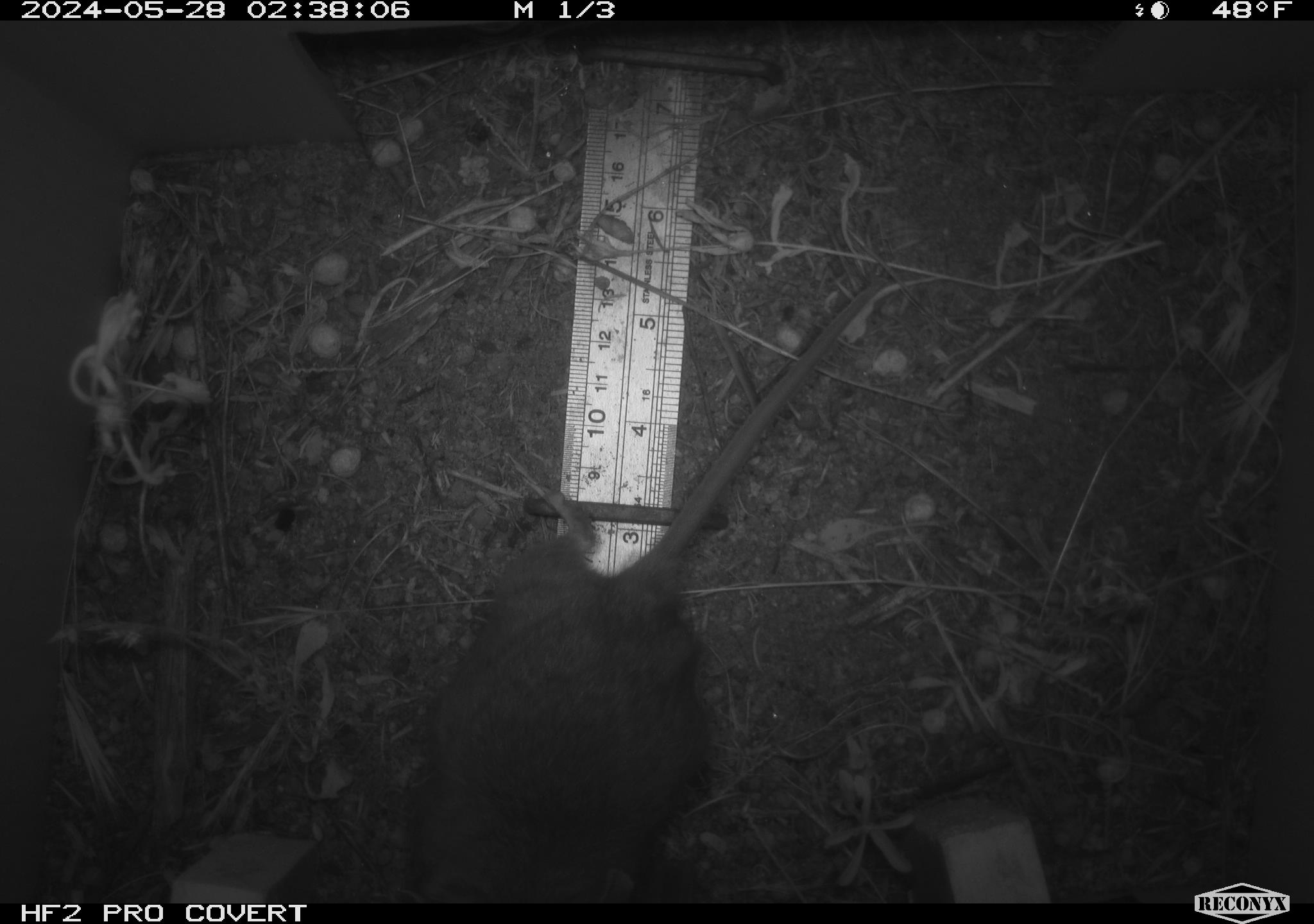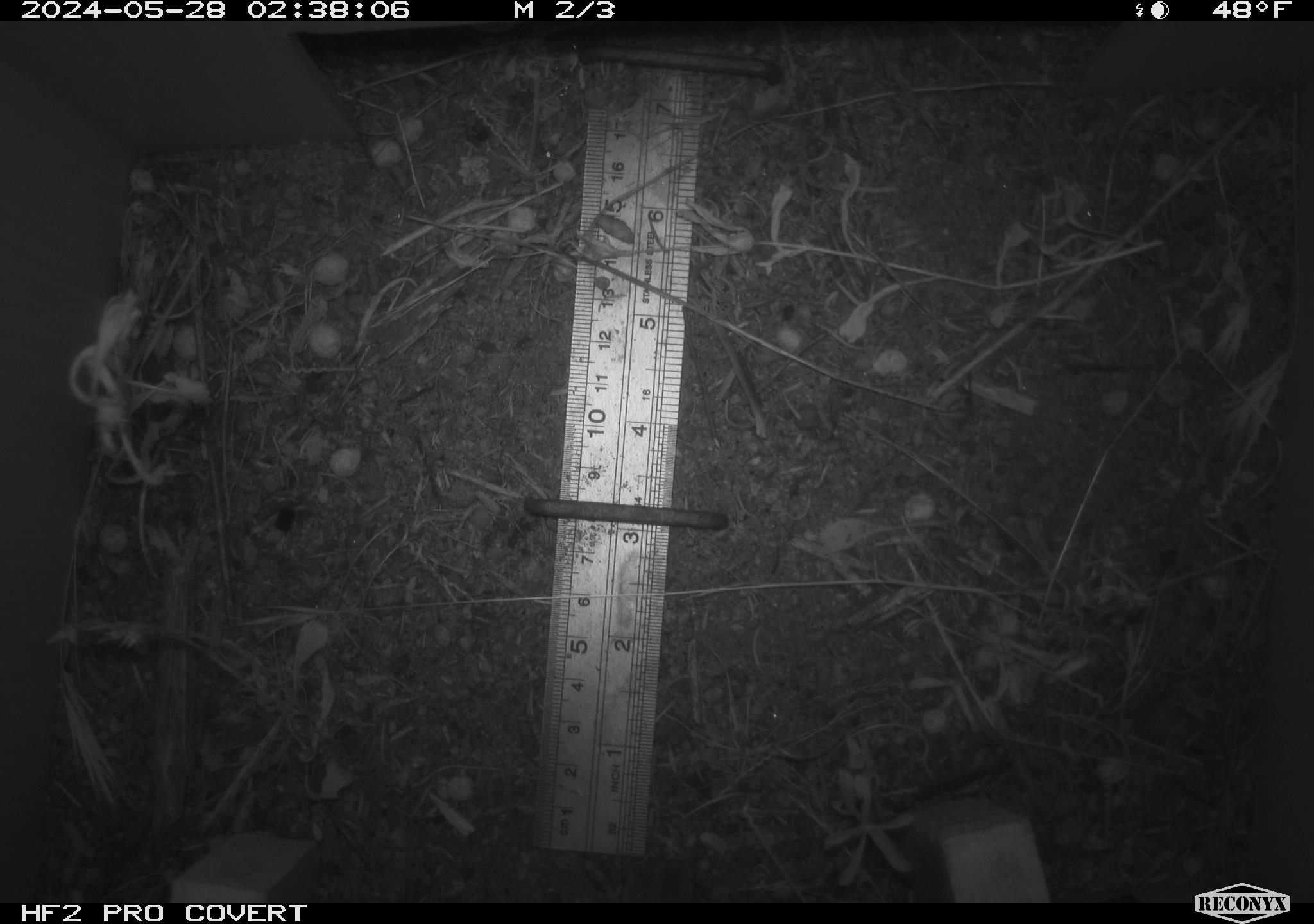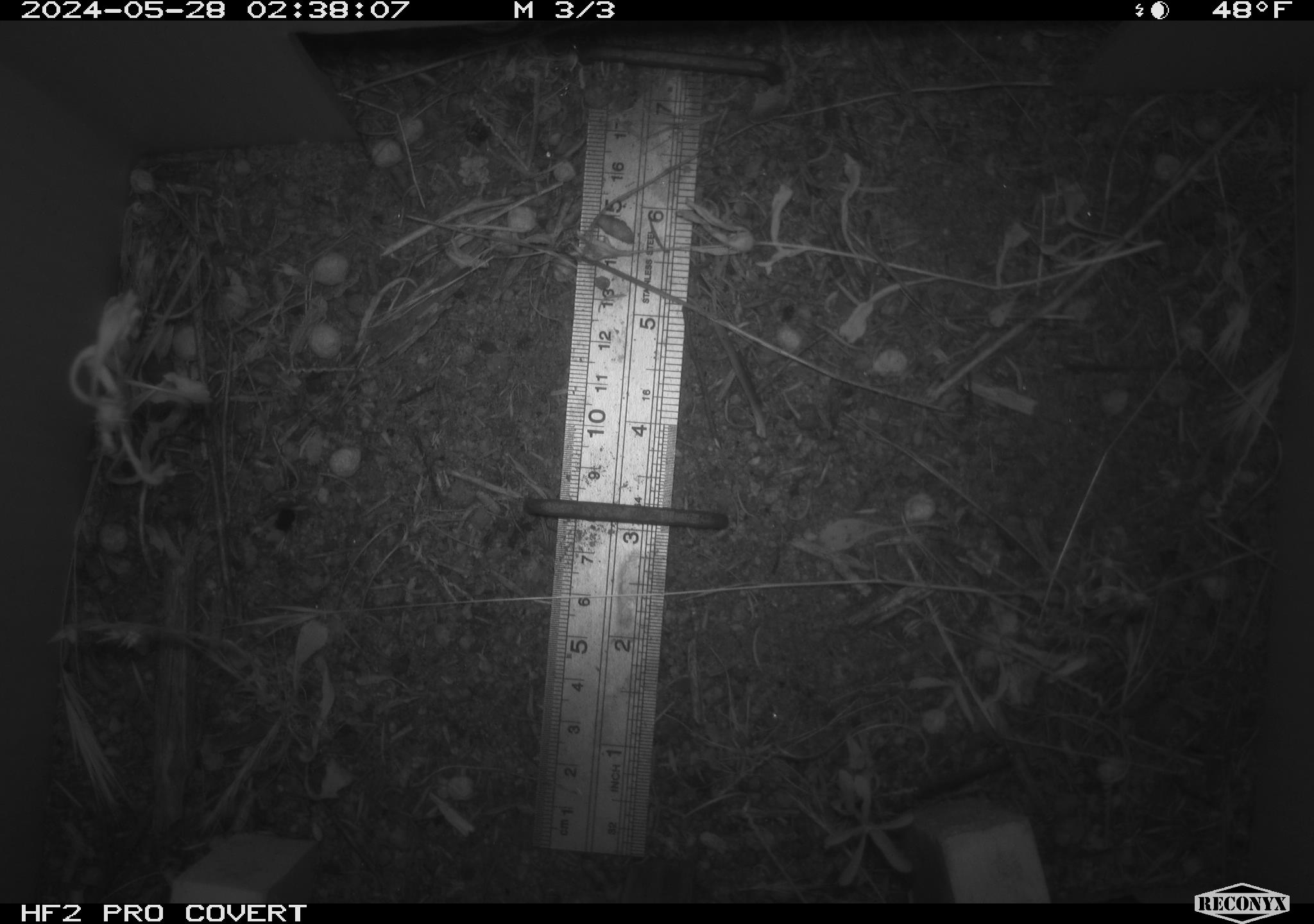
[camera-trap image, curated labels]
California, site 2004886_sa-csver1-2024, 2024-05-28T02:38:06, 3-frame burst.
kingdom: Animalia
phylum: Chordata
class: Mammalia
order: Rodentia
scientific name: Rodentia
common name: rodent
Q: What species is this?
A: Rodent (Rodentia).